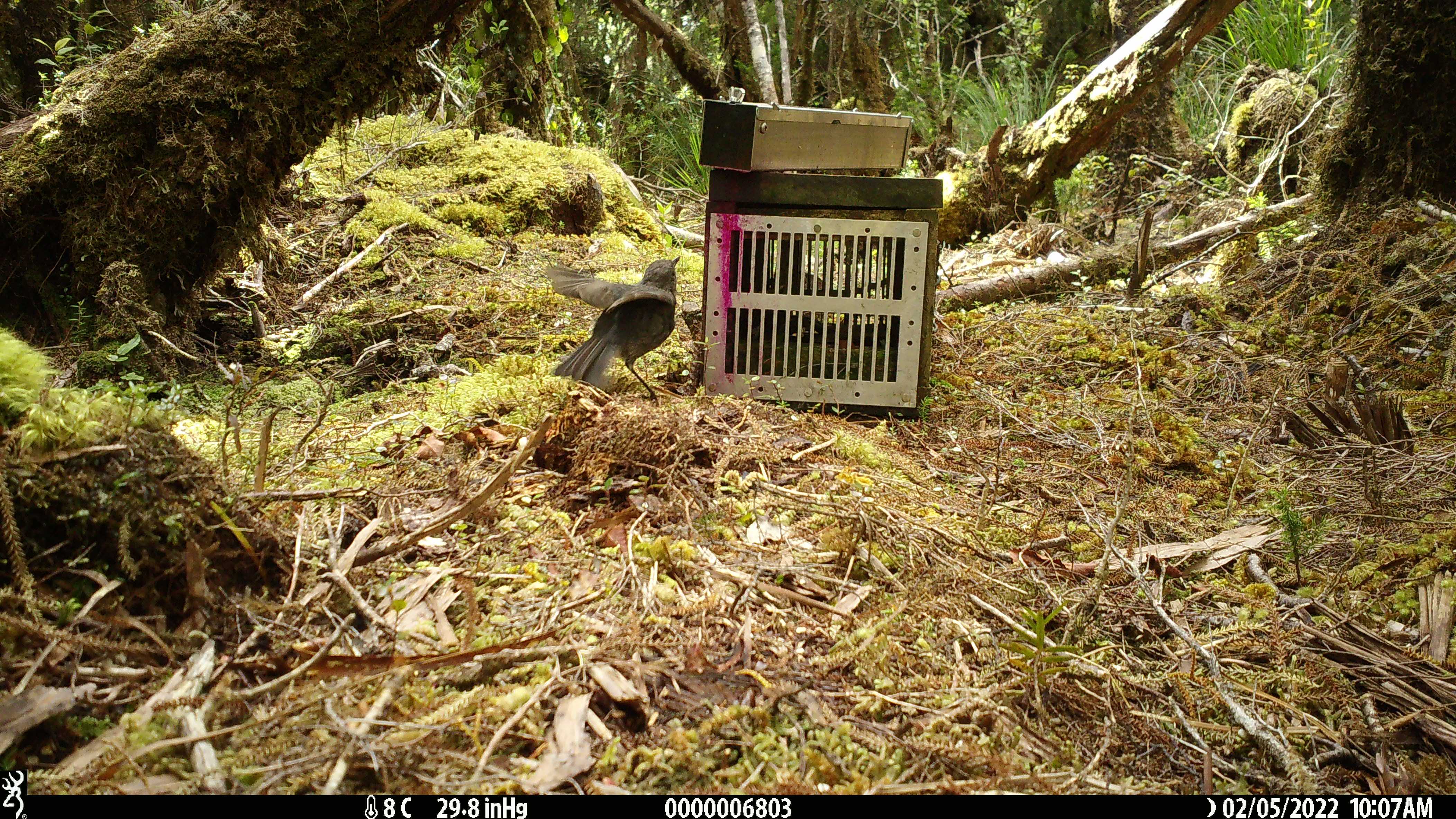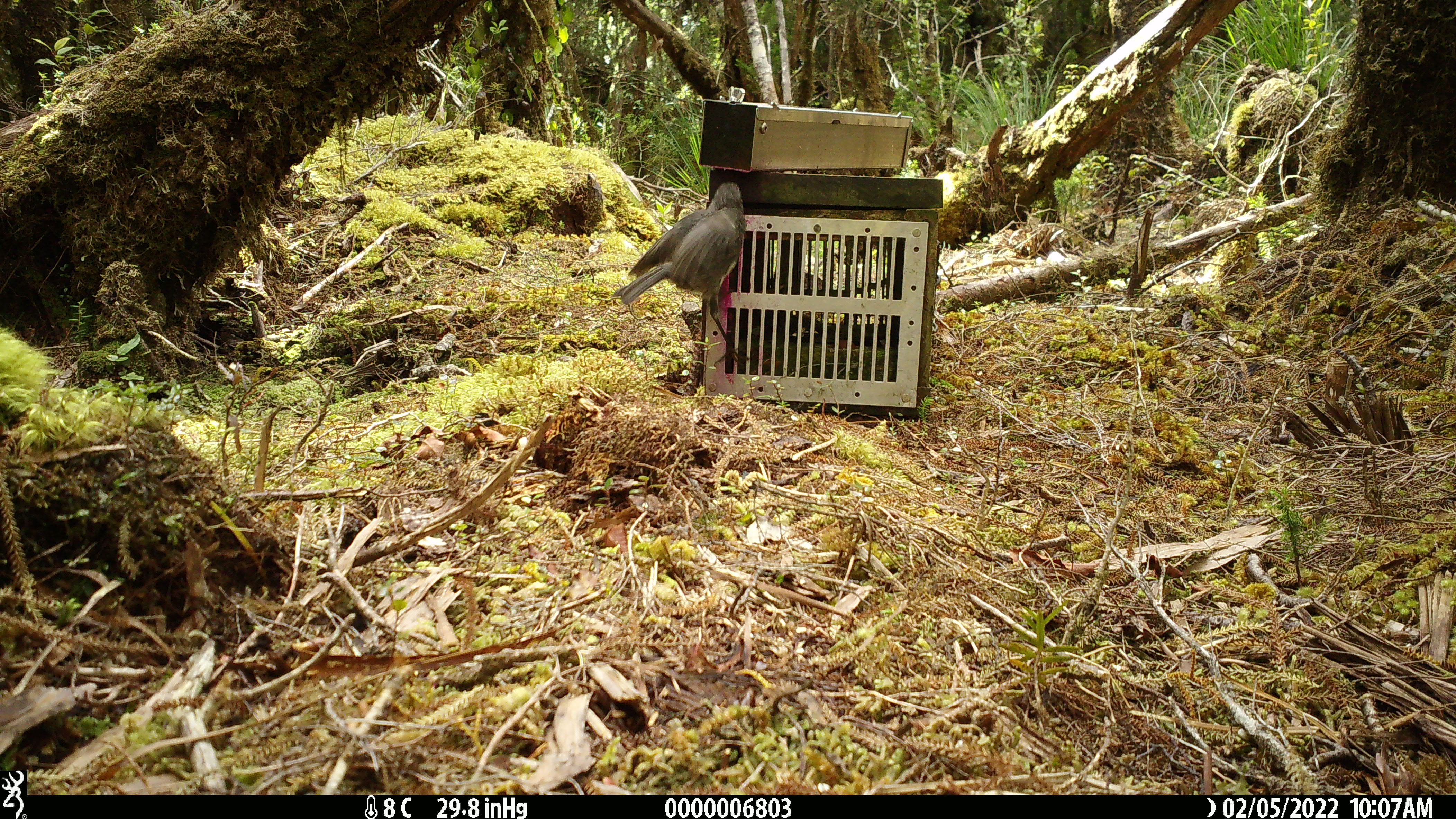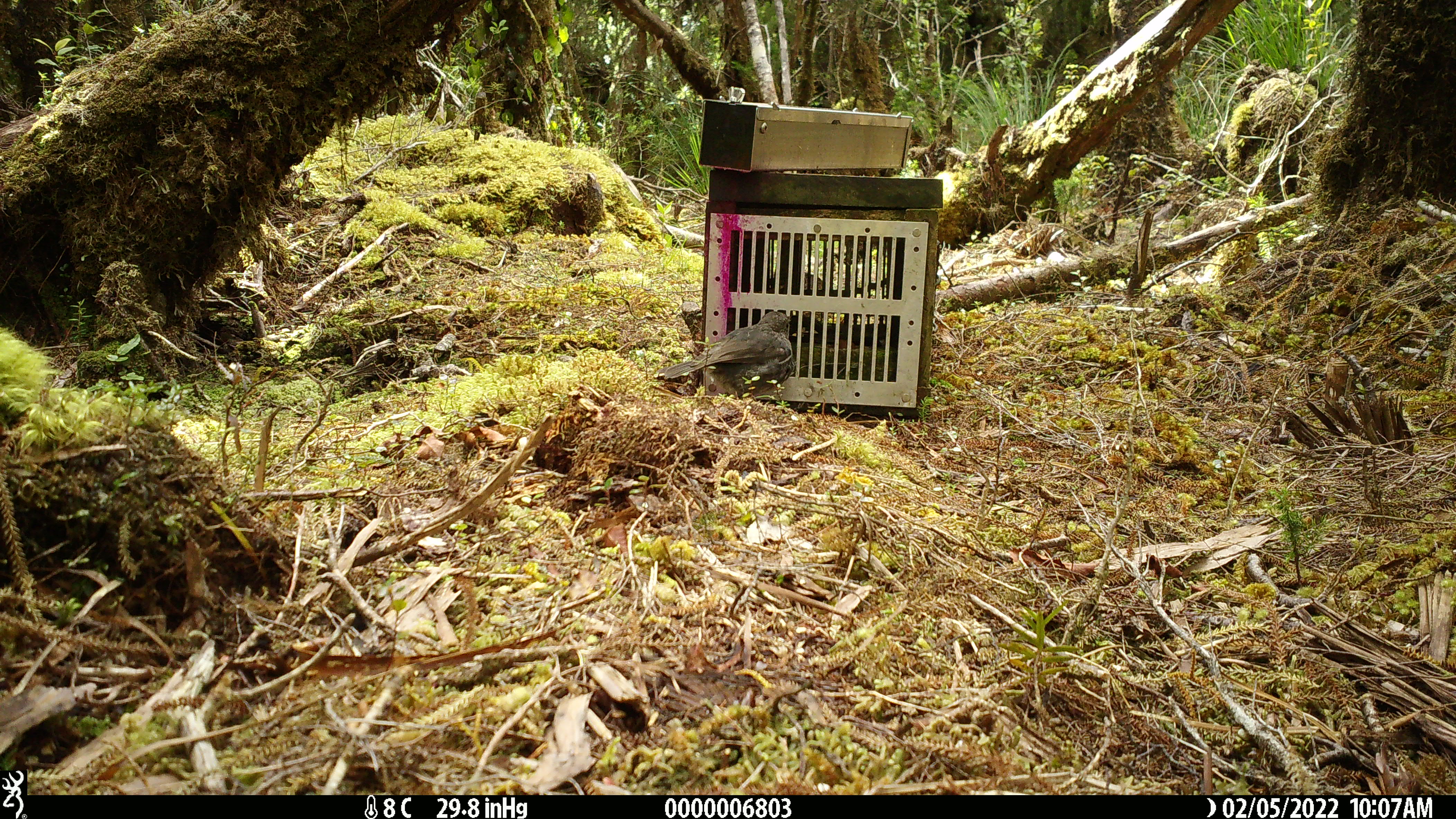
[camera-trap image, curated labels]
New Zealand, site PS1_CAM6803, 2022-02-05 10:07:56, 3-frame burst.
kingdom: Animalia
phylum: Chordata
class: Aves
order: Passeriformes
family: Petroicidae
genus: Petroica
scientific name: Petroica australis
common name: new zealand robin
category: robin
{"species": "robin (new zealand robin) (Petroica australis)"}